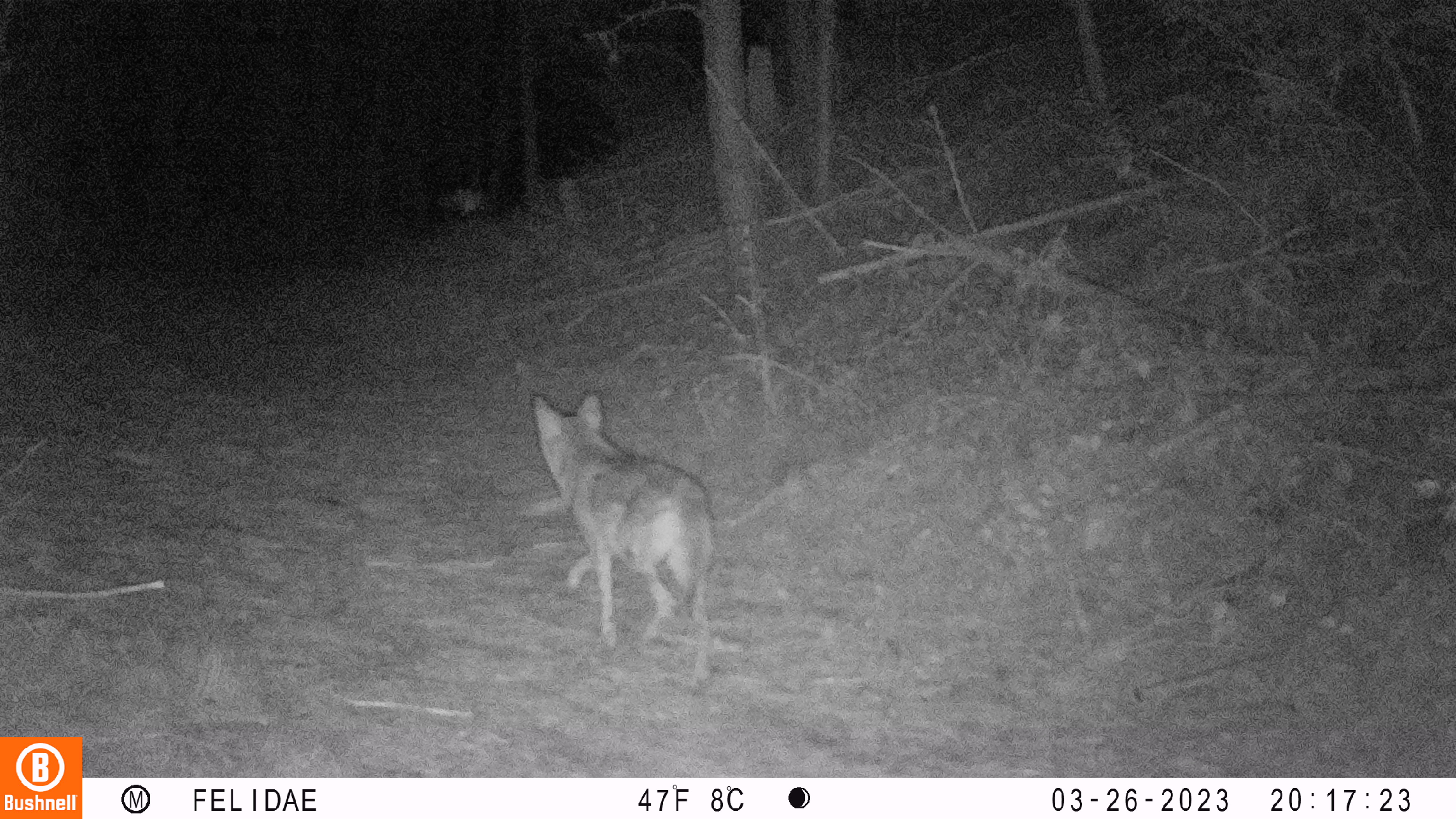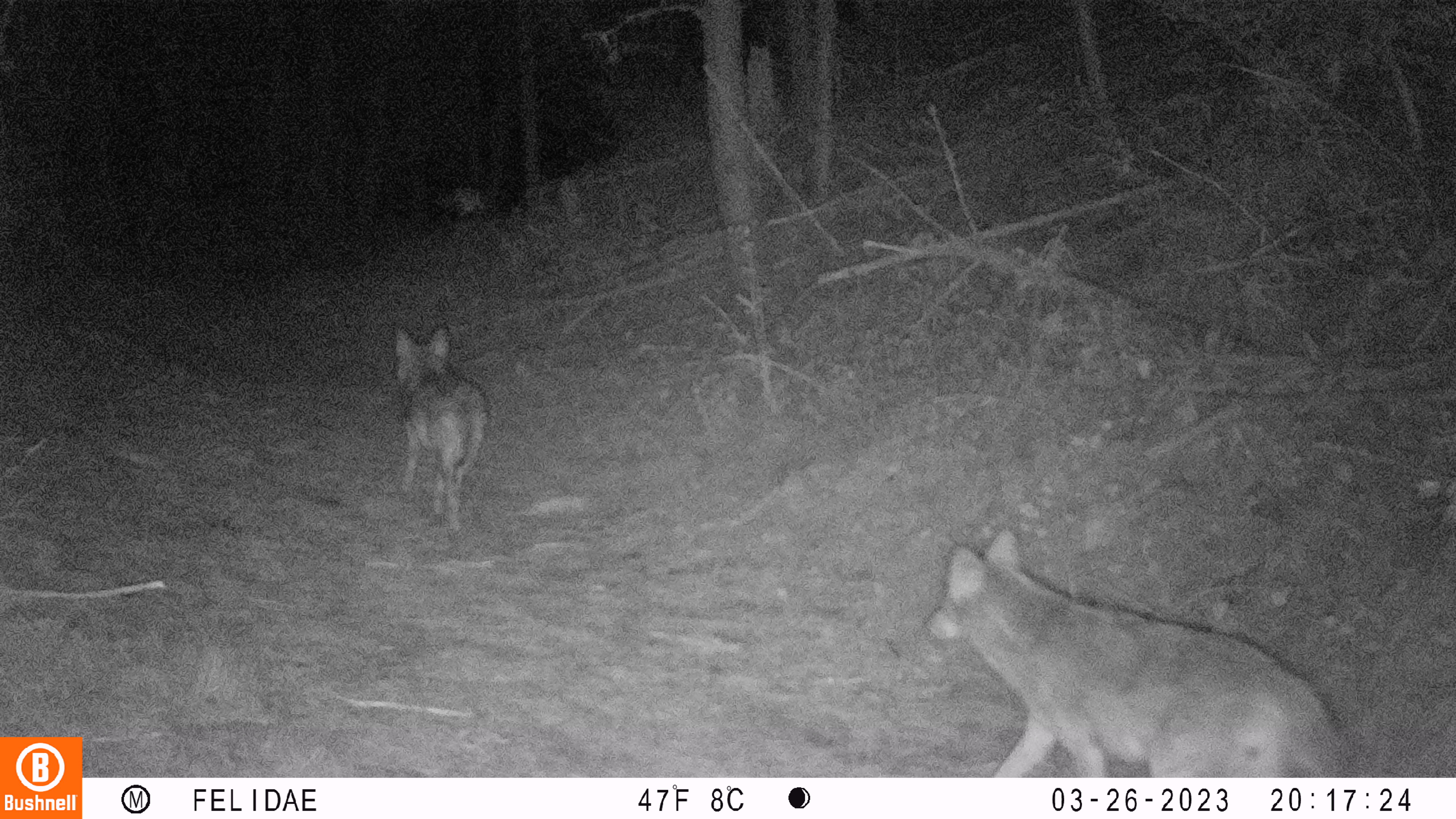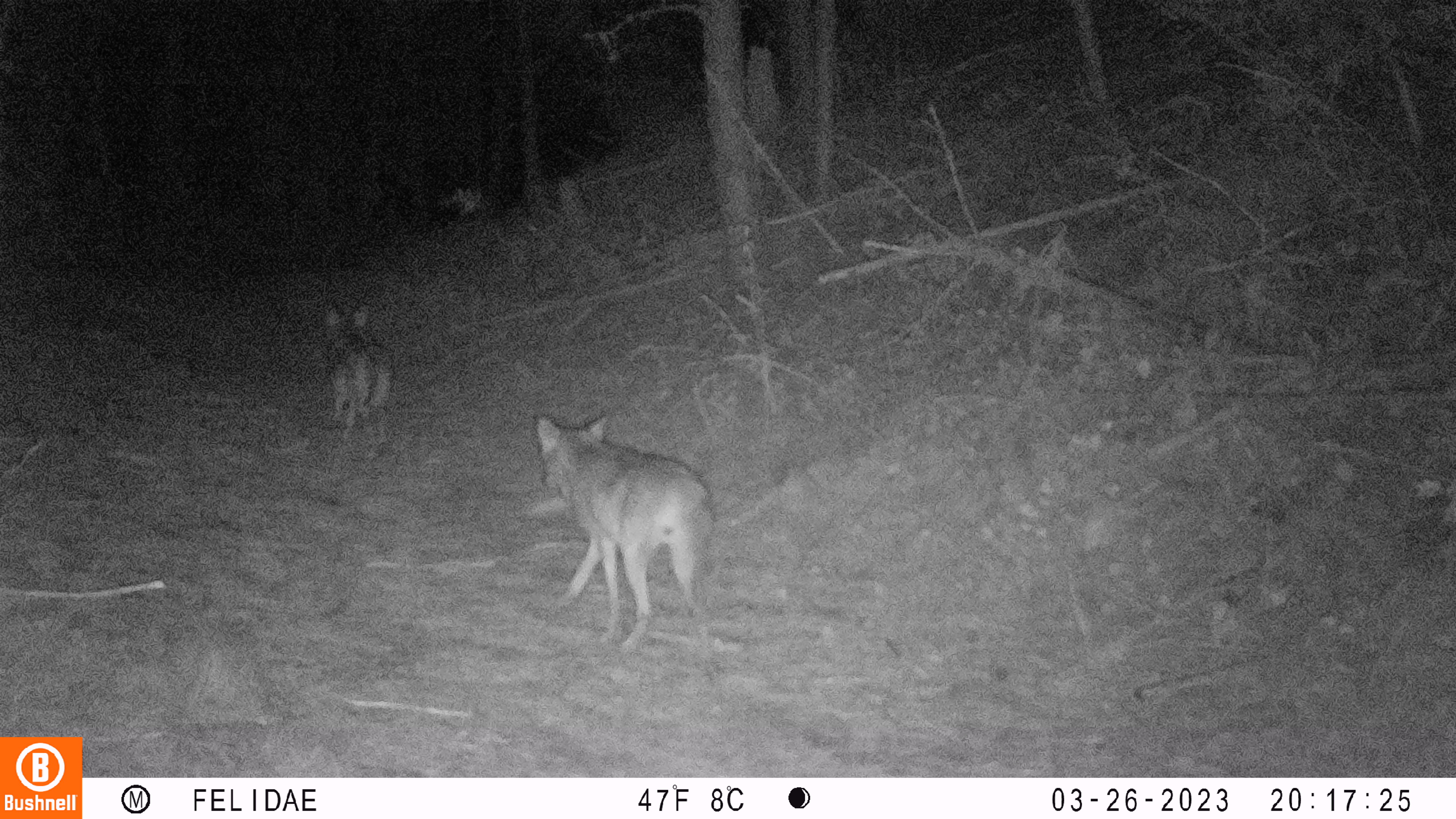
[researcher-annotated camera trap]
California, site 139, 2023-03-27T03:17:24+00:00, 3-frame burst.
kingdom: Animalia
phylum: Chordata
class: Mammalia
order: Carnivora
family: Canidae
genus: Canis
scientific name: Canis latrans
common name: coyote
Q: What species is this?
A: Coyote (Canis latrans).